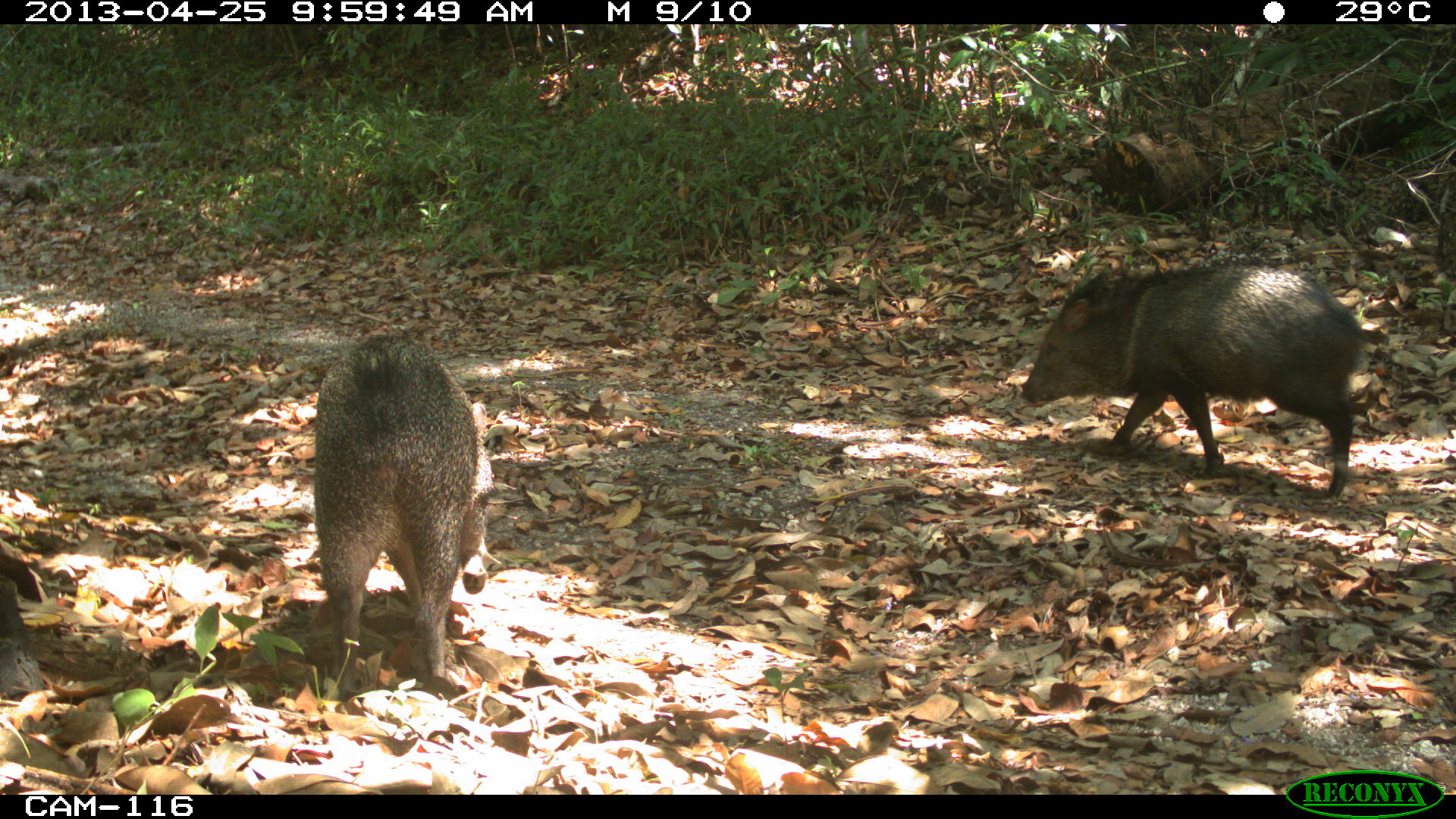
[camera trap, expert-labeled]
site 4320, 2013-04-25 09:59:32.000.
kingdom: Animalia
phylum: Chordata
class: Mammalia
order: Artiodactyla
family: Tayassuidae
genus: Pecari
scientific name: Pecari tajacu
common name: collared peccary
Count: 2.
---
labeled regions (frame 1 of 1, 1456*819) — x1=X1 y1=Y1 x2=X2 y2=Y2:
pecari tajacu: x1=1020 y1=258 x2=1368 y2=502; x1=310 y1=331 x2=490 y2=701